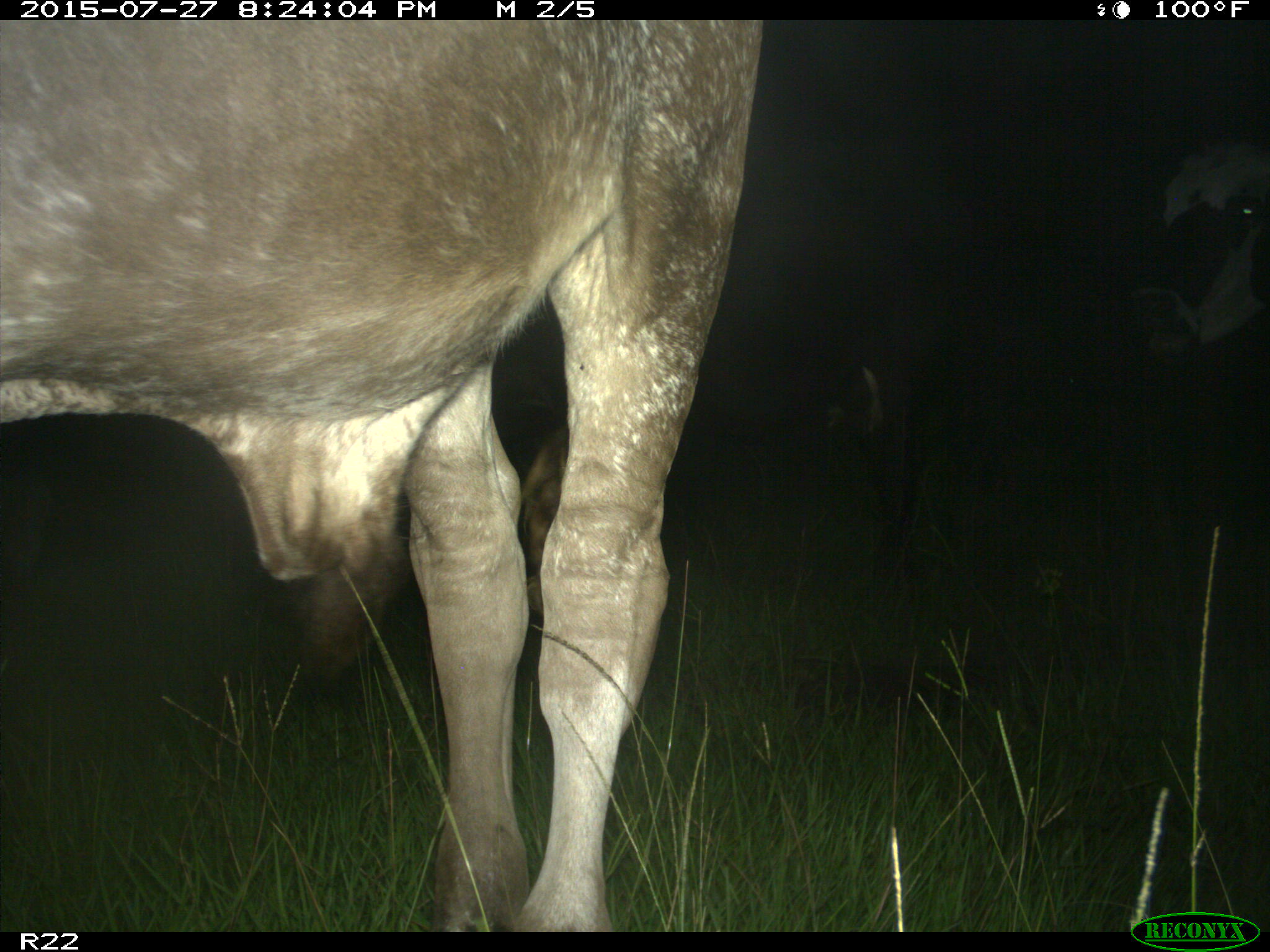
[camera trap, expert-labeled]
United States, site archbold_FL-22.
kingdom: Animalia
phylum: Chordata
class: Mammalia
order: Artiodactyla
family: Bovidae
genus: Bos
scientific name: Bos taurus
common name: domestic cow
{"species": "Bos taurus (domestic cow)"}